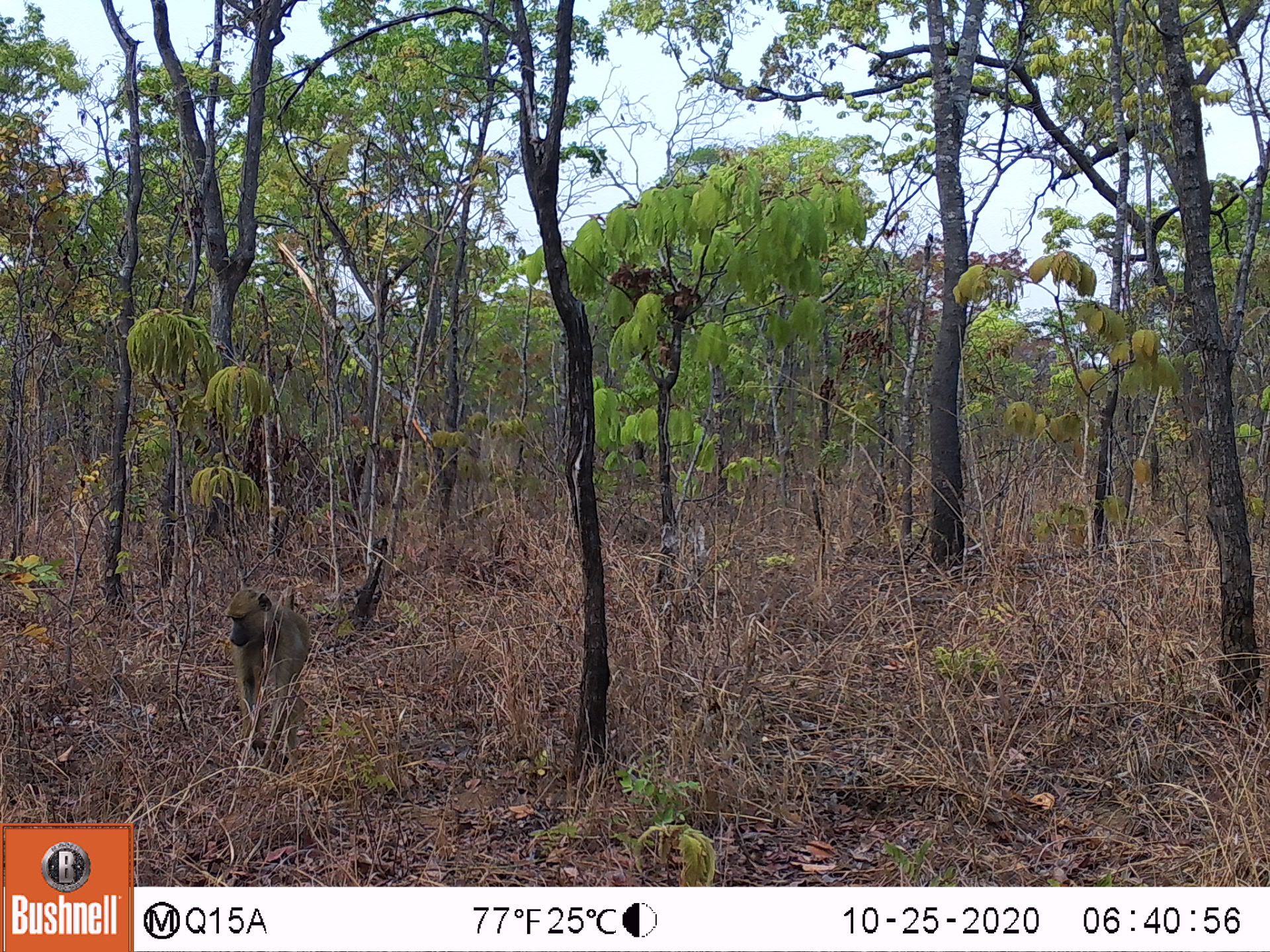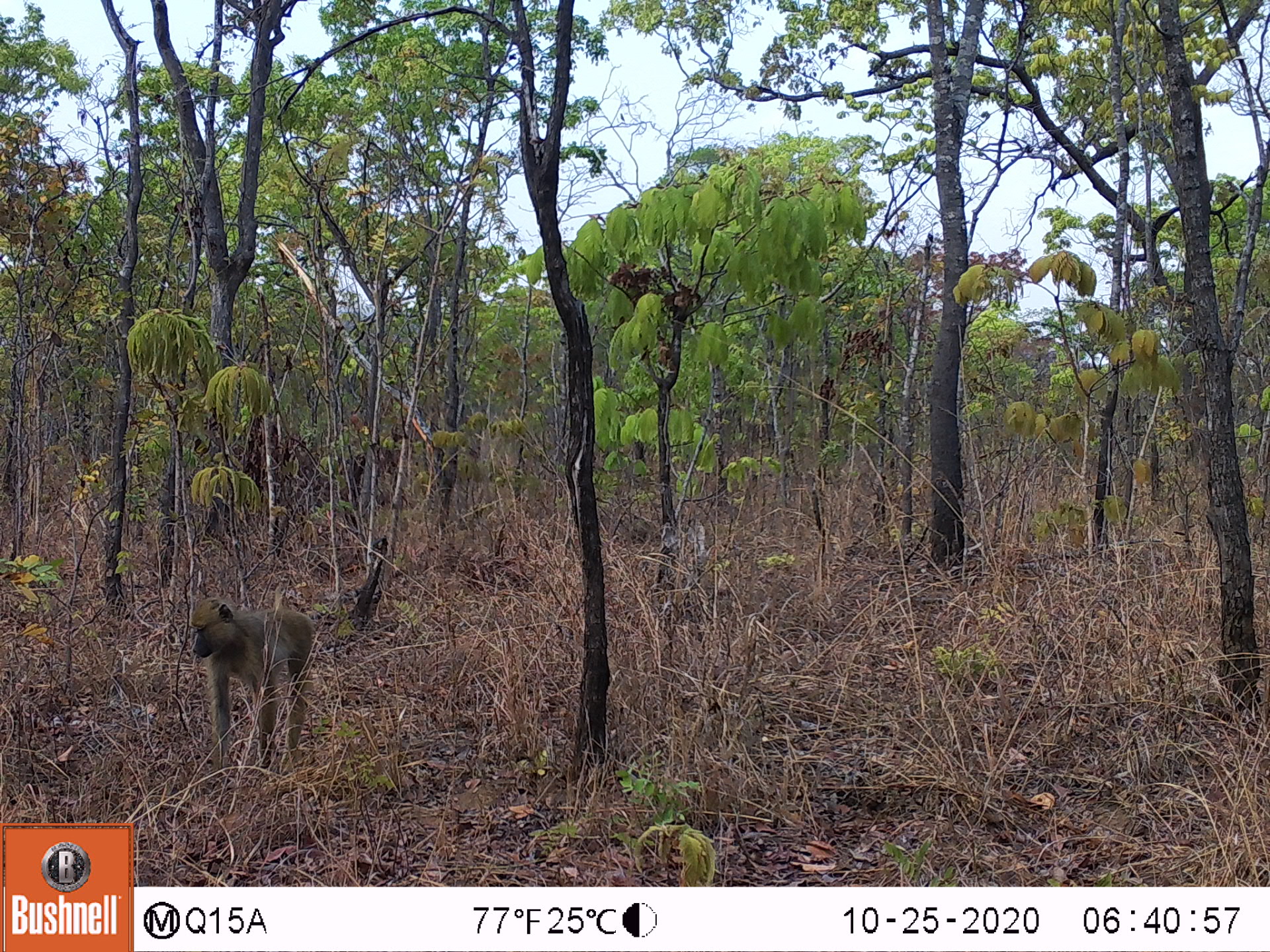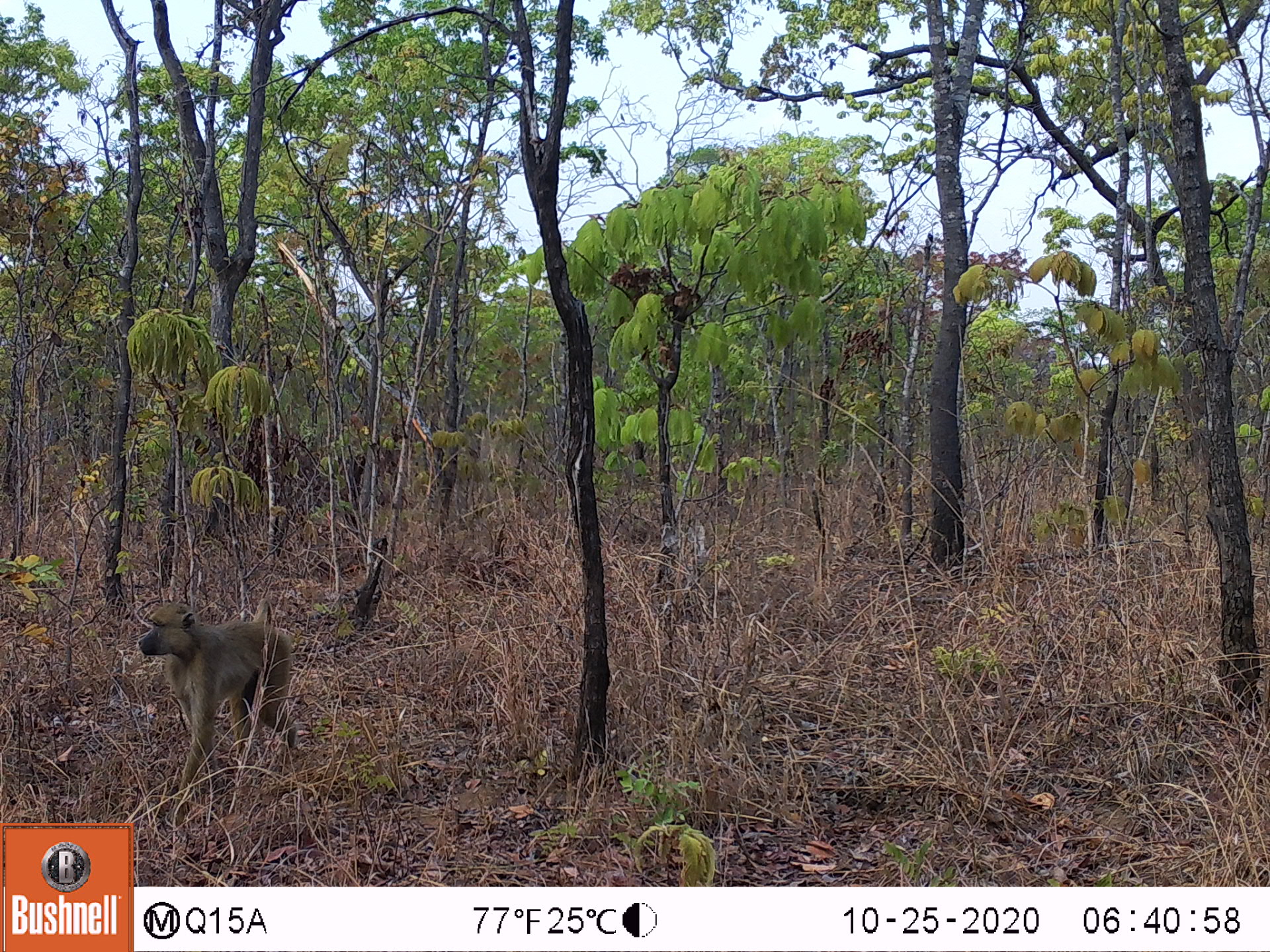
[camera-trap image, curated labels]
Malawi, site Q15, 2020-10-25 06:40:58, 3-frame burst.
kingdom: Animalia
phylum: Chordata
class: Mammalia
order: Primates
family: Cercopithecidae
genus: Papio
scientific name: Papio cynocephalus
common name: yellow baboon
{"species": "yellow baboon (Papio cynocephalus)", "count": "1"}